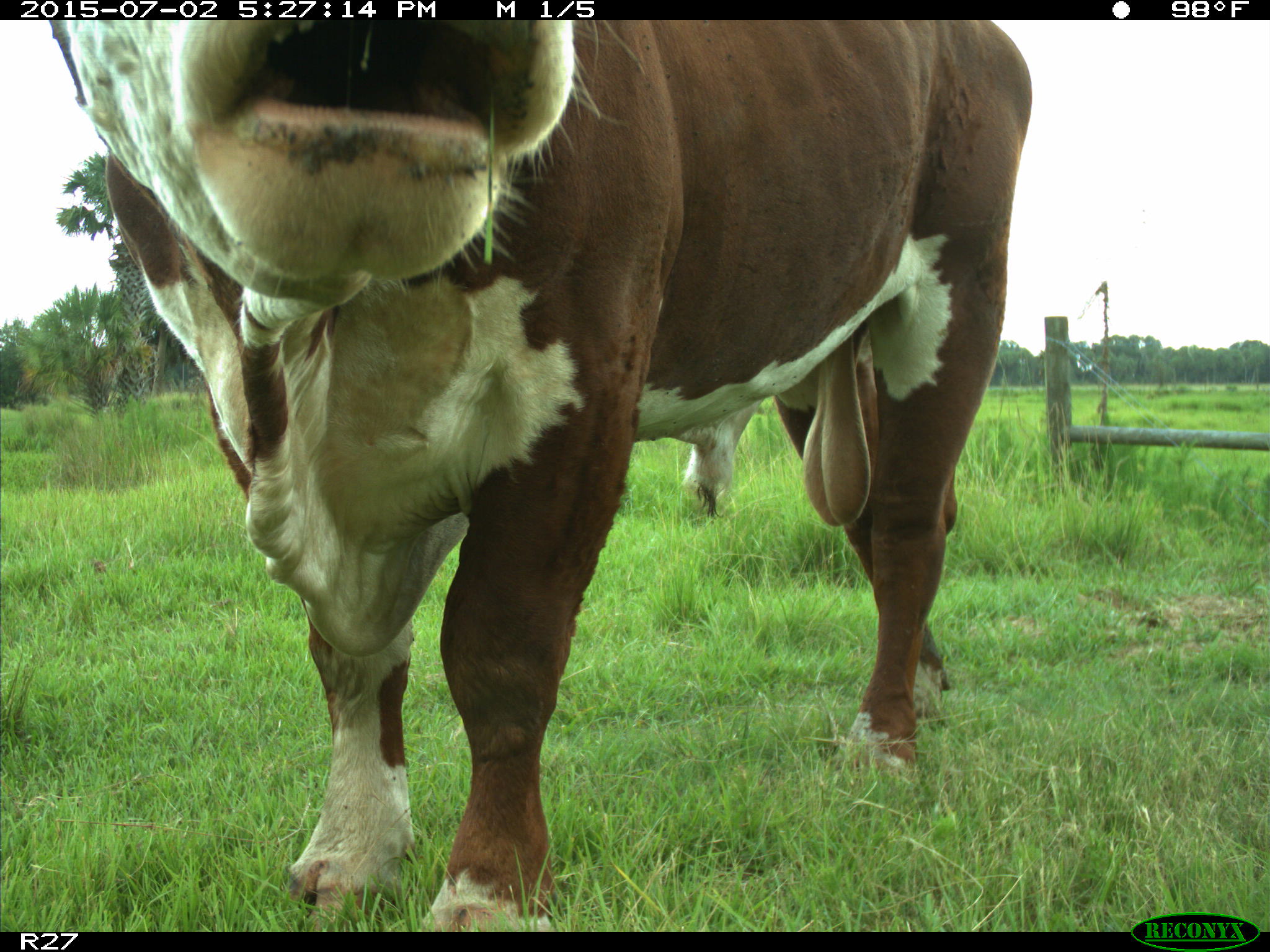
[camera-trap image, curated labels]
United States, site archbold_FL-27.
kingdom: Animalia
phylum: Chordata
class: Mammalia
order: Artiodactyla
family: Bovidae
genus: Bos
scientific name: Bos taurus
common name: domestic cow